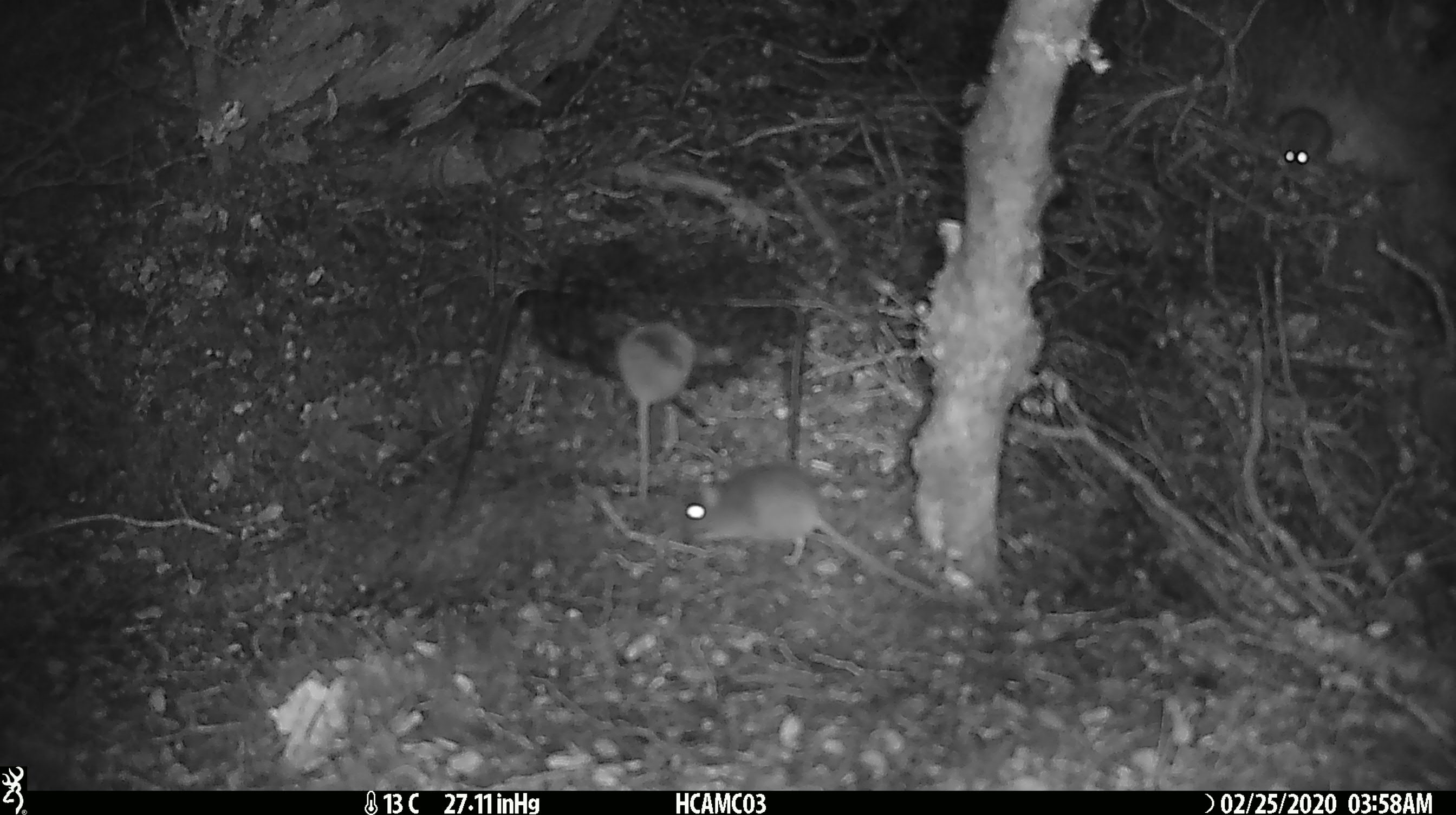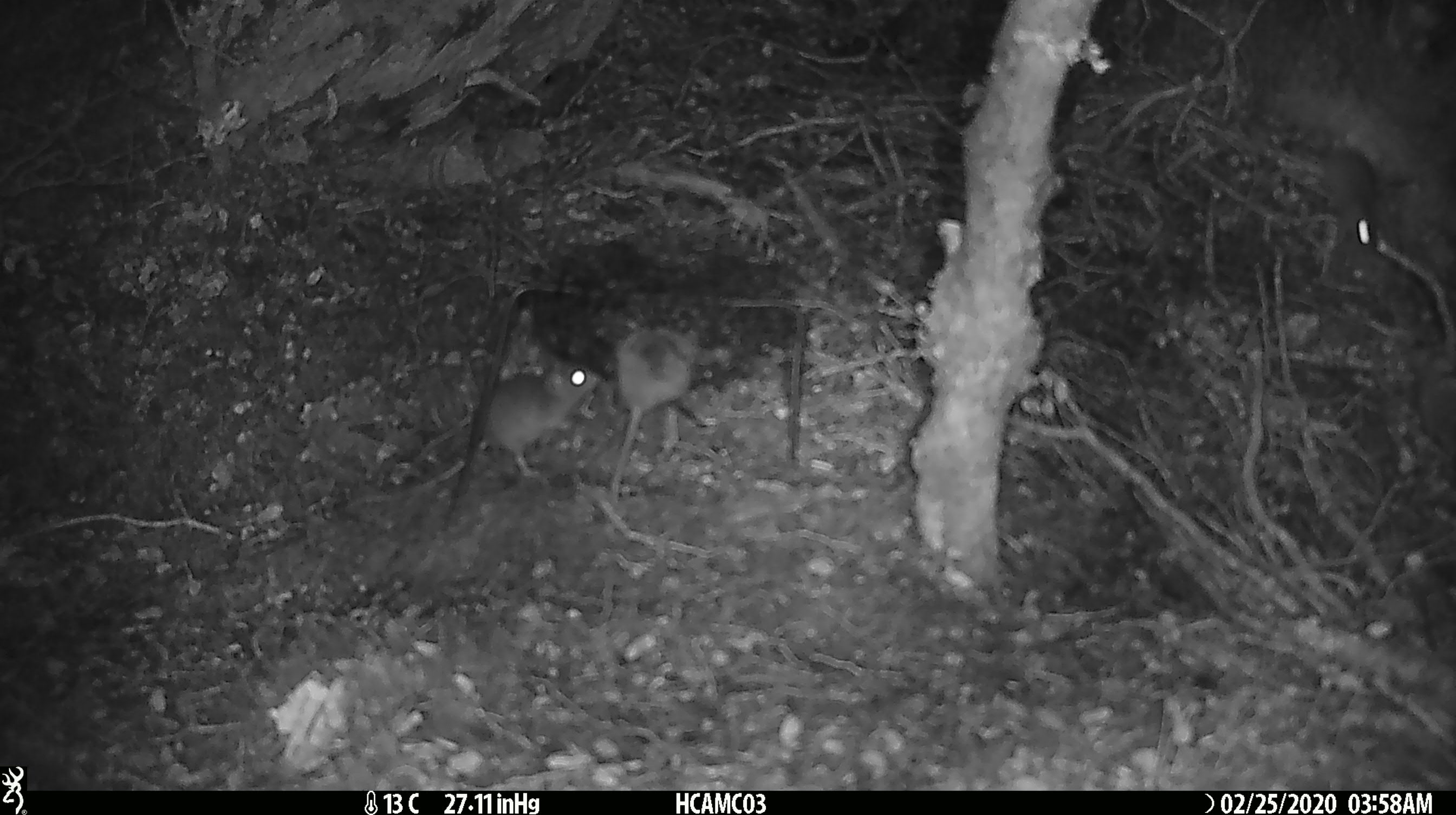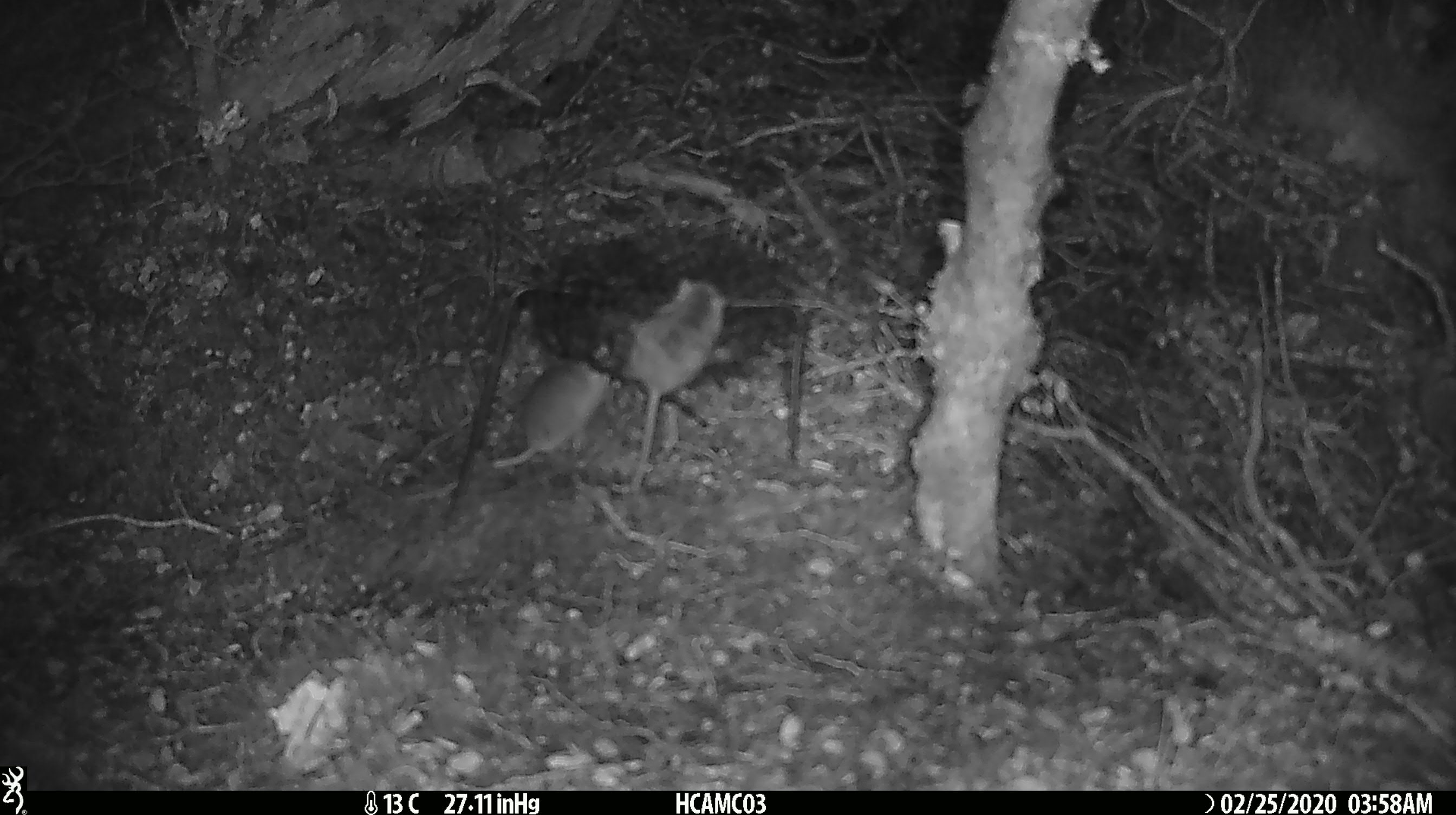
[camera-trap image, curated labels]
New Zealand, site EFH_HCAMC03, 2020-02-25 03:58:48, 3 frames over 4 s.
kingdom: Animalia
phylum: Chordata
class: Mammalia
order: Rodentia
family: Muridae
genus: Mus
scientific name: Mus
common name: mouse